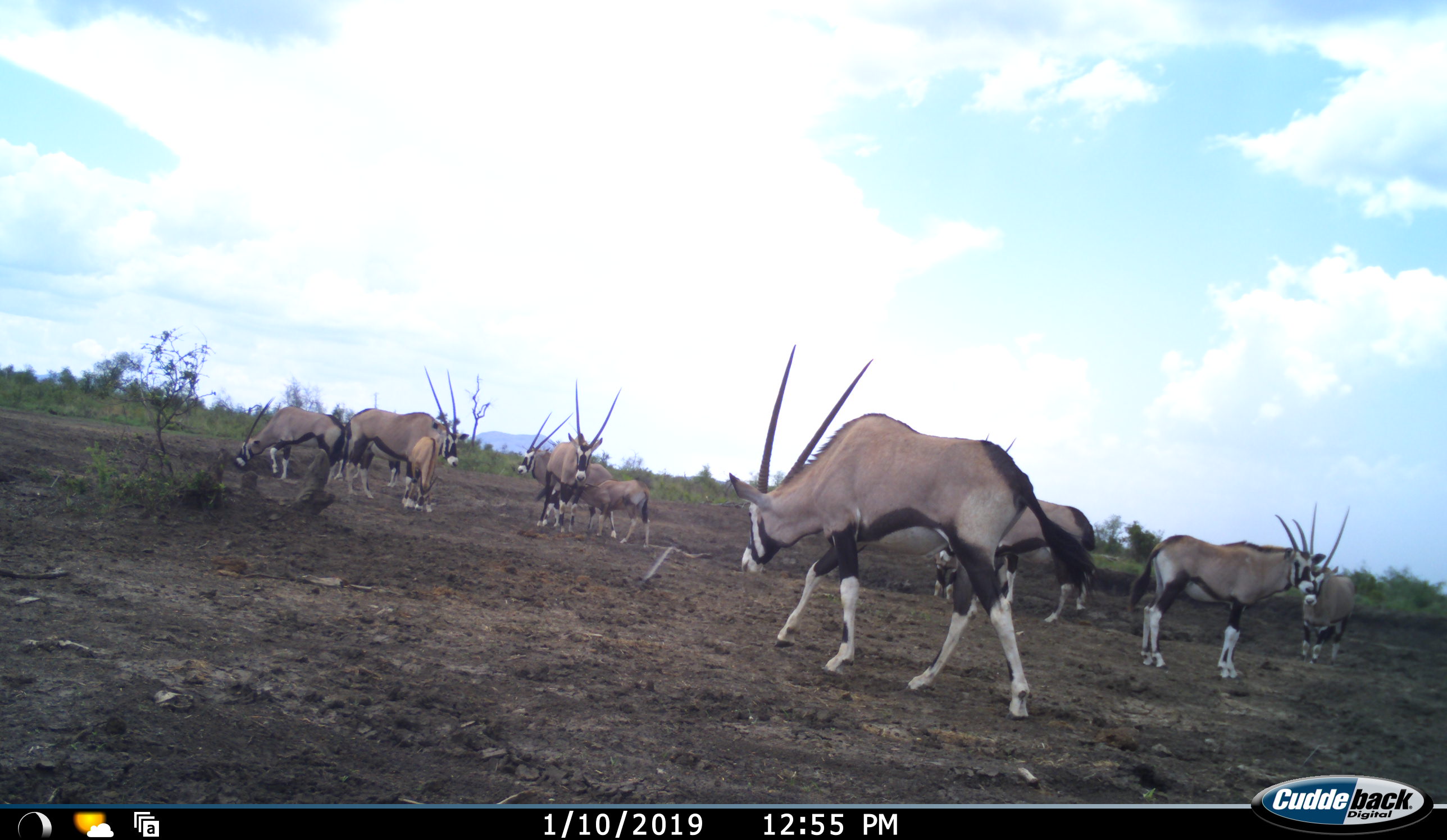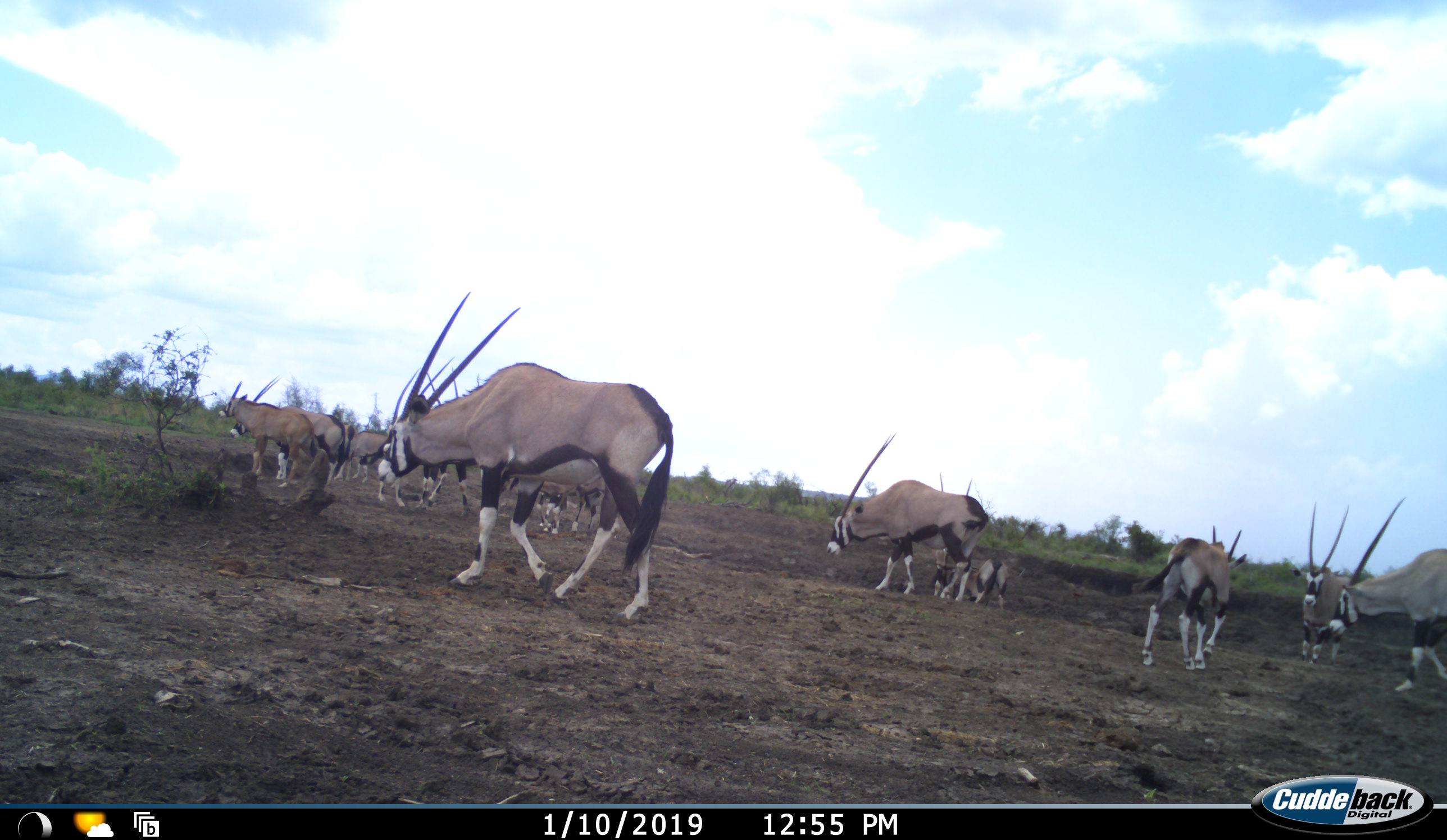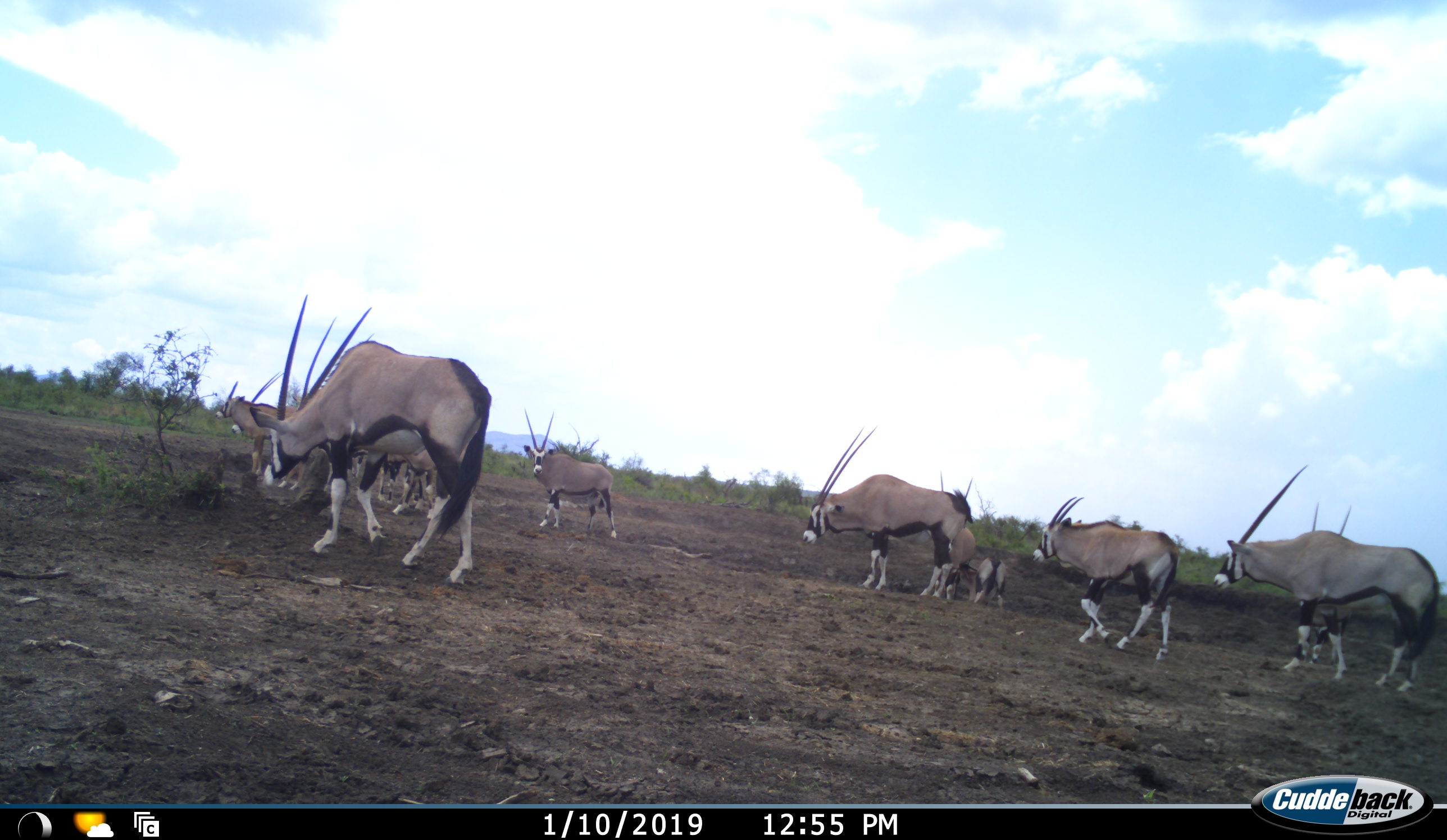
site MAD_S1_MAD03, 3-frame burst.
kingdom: Animalia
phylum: Chordata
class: Mammalia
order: Artiodactyla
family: Bovidae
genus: Oryx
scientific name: Oryx gazella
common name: gemsbok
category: oryx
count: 11-50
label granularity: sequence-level